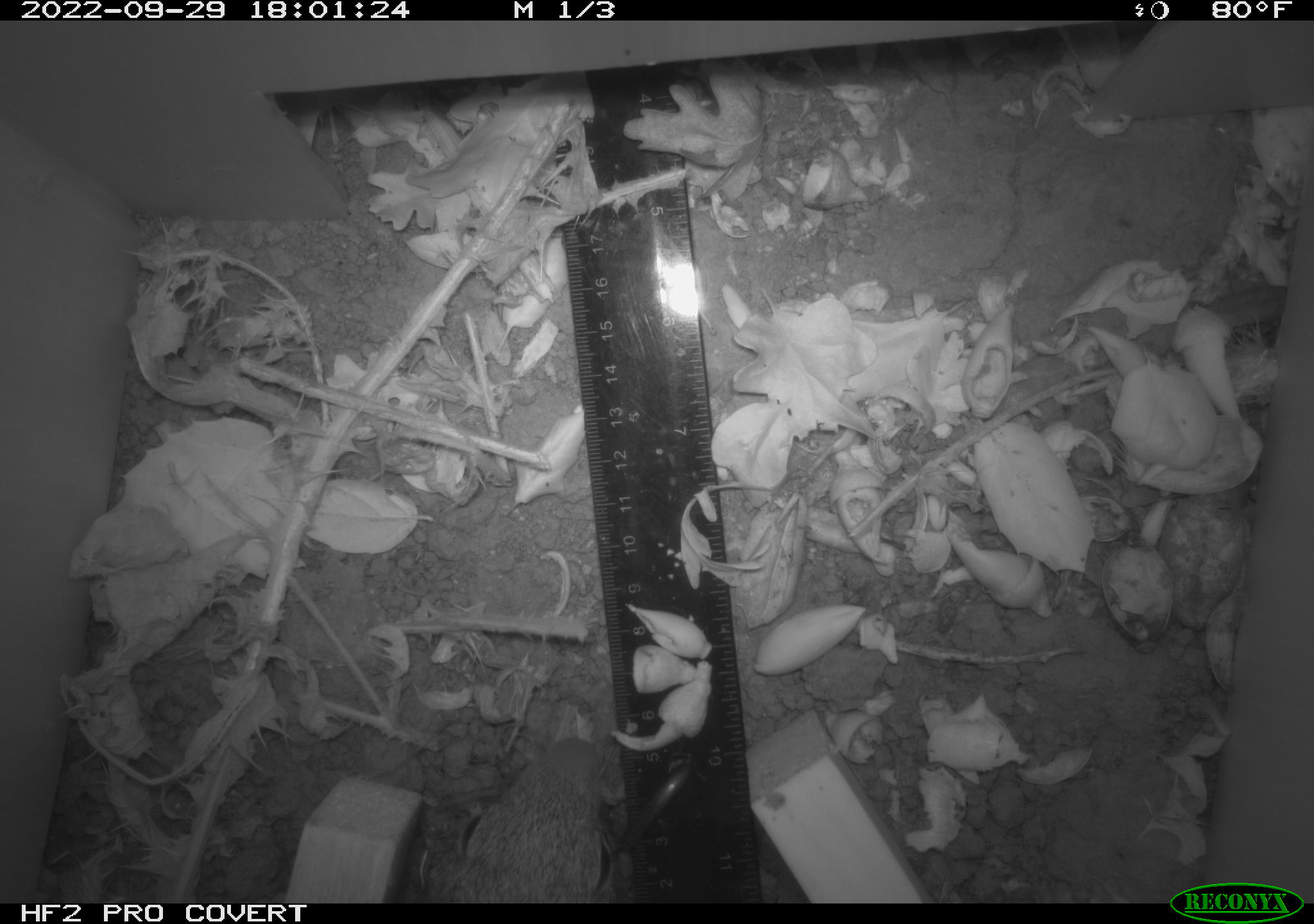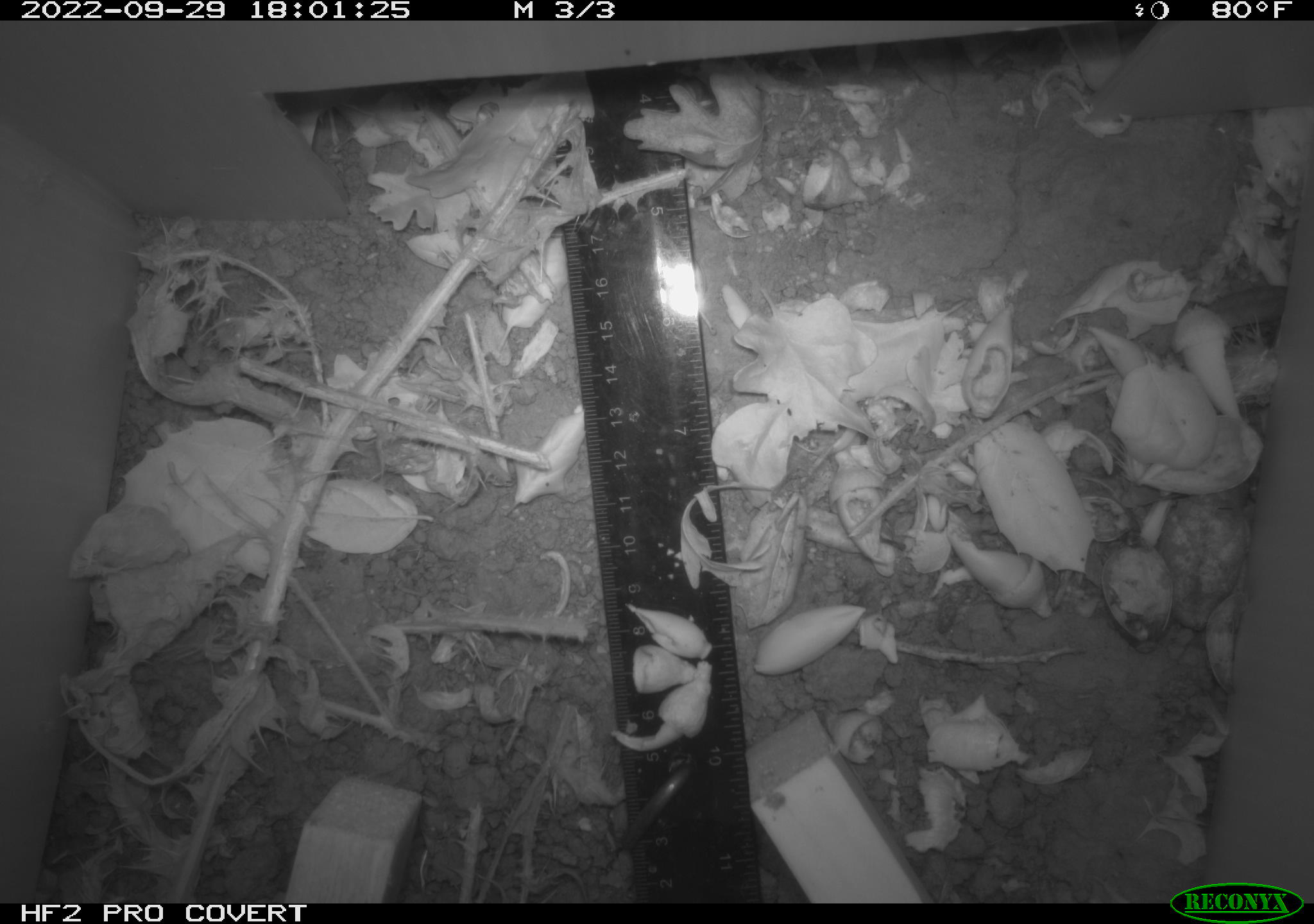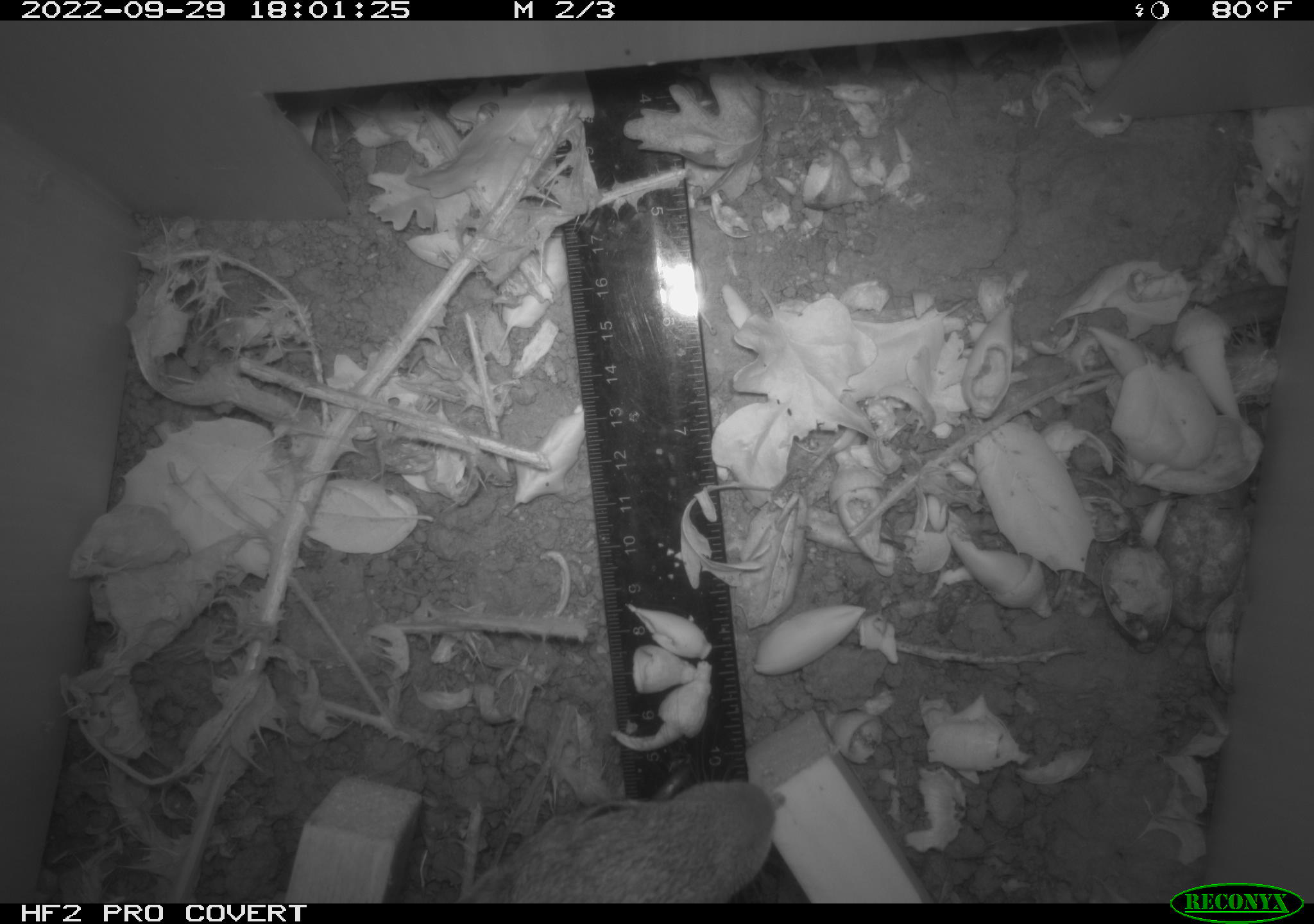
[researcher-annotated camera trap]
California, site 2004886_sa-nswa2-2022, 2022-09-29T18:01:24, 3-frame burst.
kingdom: Animalia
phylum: Chordata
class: Mammalia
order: Rodentia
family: Sciuridae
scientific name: Sciuridae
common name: squirrels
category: sciuridae family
Sciuridae family (squirrels) (Sciuridae).